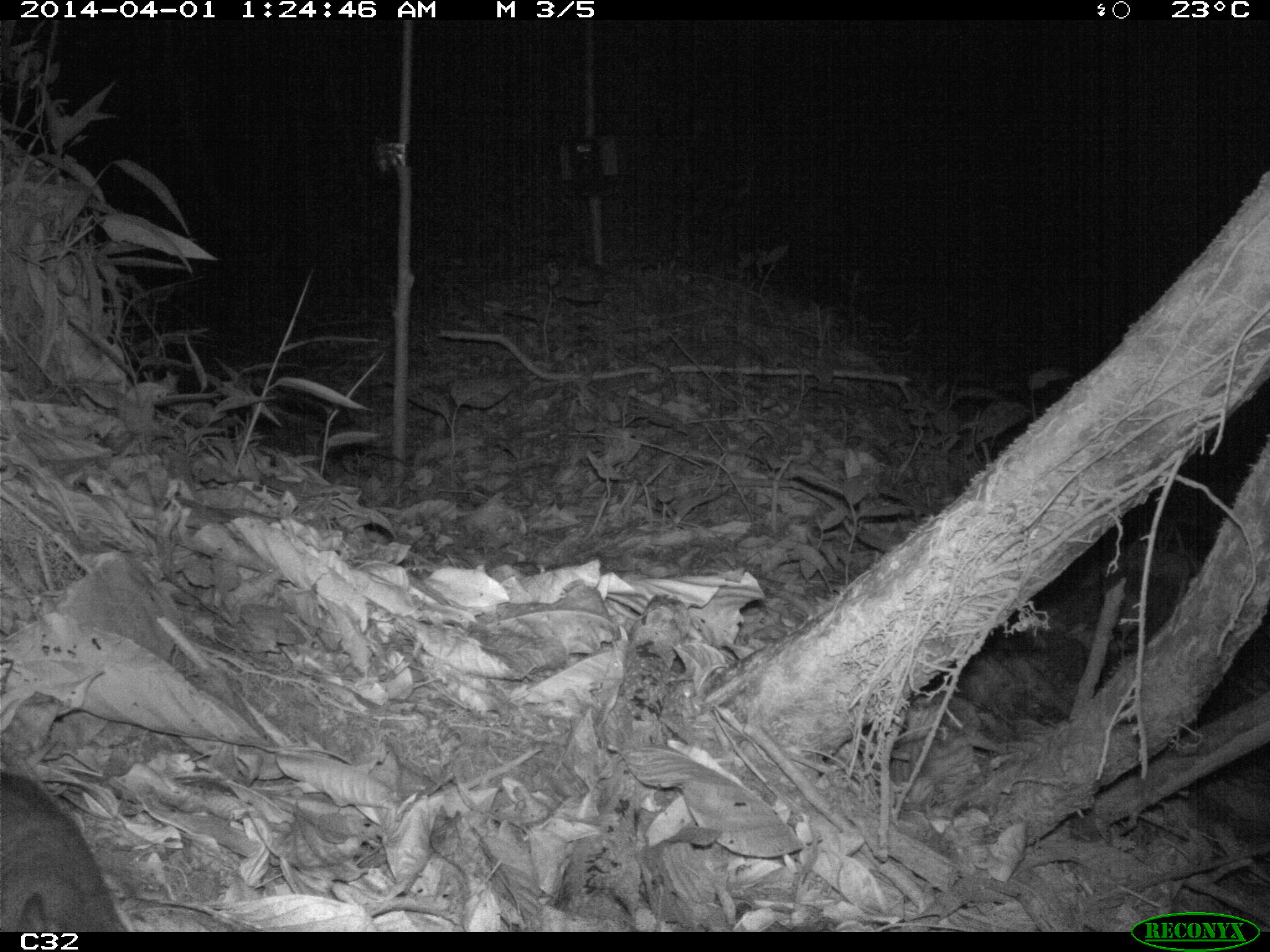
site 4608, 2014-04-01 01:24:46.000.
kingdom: Animalia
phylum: Chordata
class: Mammalia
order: Didelphimorphia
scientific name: Didelphimorphia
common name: opossum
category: unknown opossum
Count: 1.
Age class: adult.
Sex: female.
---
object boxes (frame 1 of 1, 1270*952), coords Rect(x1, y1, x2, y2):
unknown opossum: Rect(0, 768, 127, 930)